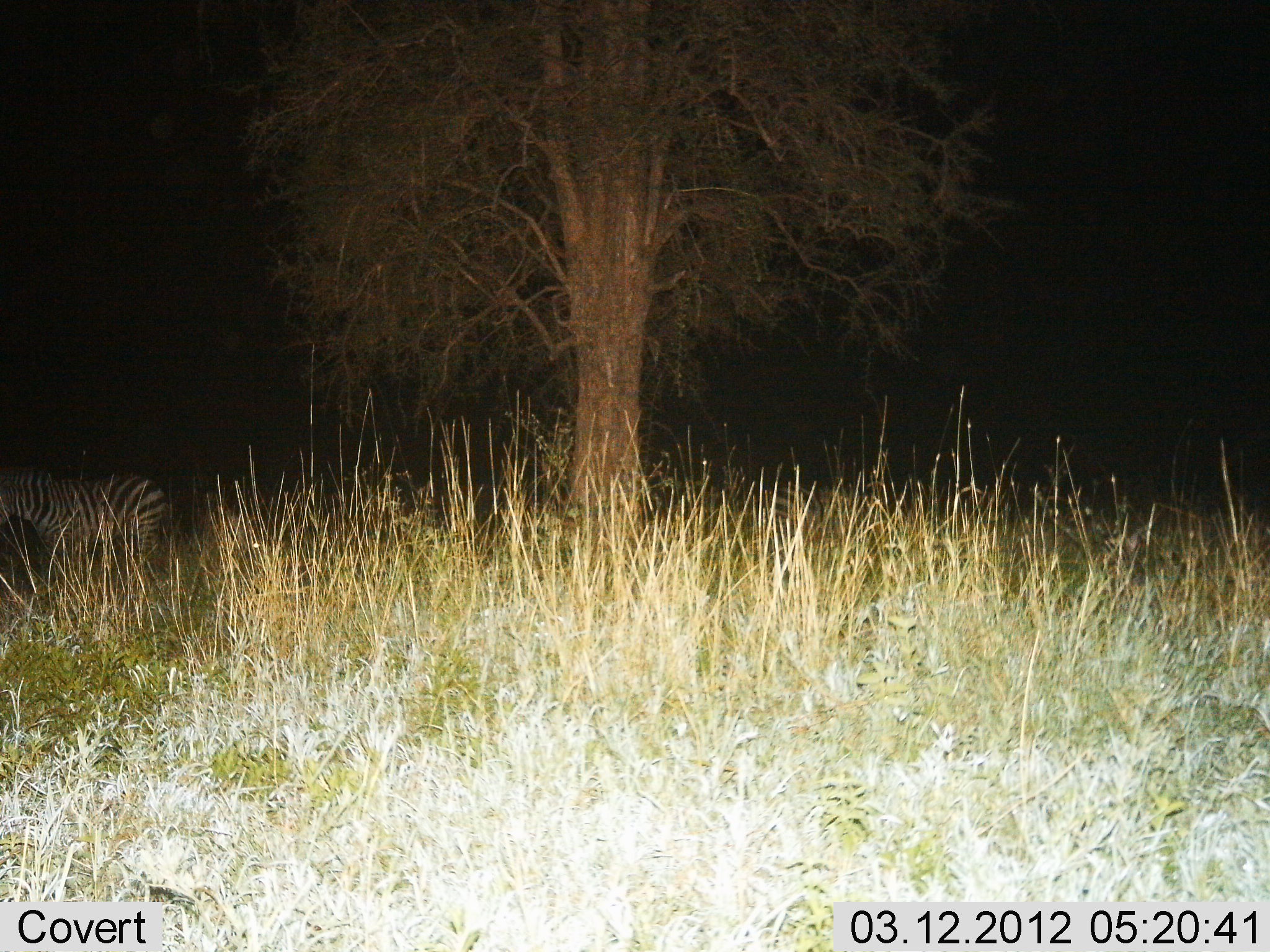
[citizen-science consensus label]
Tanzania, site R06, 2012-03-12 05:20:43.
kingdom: Animalia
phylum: Chordata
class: Mammalia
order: Perissodactyla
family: Equidae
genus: Equus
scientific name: Equus quagga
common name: plains zebra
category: zebra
Zebra (plains zebra) (Equus quagga), count 1. Behavior (volunteer vote fractions): standing 100%, resting 0%, moving 0%, interacting 0%. Young present (vote fraction): 0%. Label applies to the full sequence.